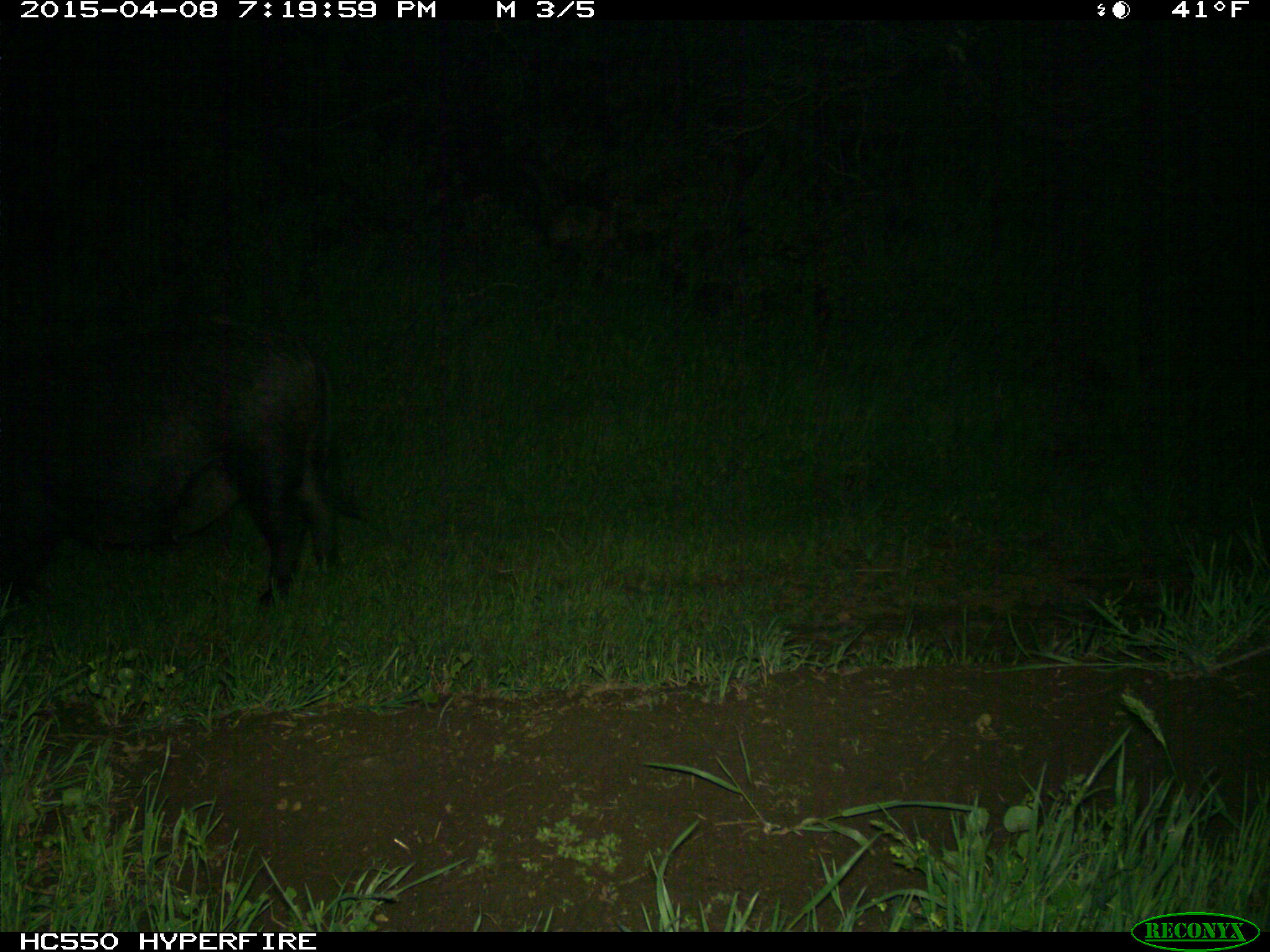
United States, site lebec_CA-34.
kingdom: Animalia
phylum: Chordata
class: Mammalia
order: Artiodactyla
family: Suidae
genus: Sus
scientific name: Sus scrofa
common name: wild boar